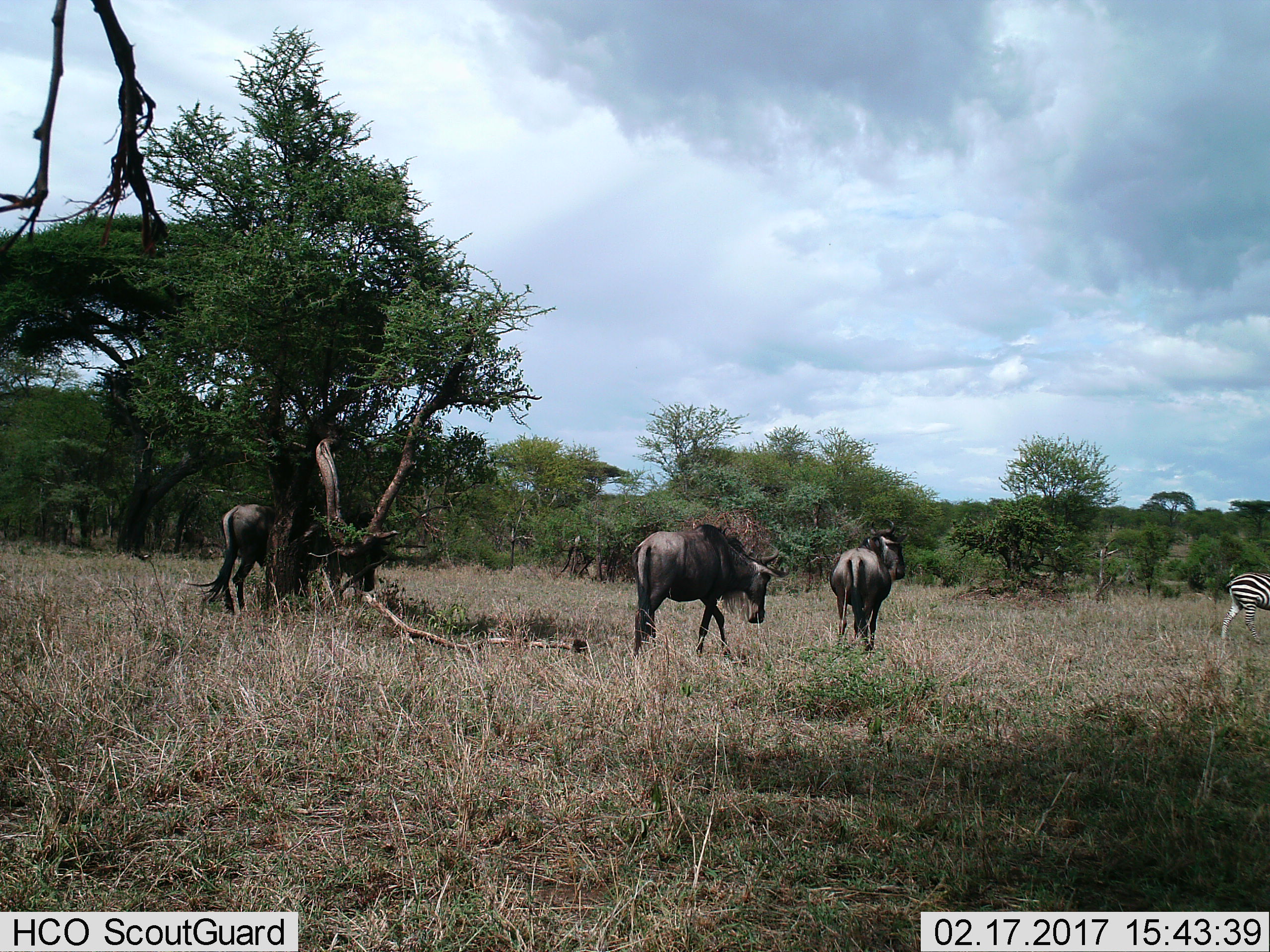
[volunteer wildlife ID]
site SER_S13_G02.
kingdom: Animalia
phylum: Chordata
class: Mammalia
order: Artiodactyla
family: Bovidae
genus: Connochaetes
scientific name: Connochaetes taurinus taurinus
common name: blue wildebeest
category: wildebeestblue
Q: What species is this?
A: Wildebeestblue (blue wildebeest) (Connochaetes taurinus taurinus).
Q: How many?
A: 3.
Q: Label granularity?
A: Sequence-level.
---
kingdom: Animalia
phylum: Chordata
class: Mammalia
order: Perissodactyla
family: Equidae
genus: Equus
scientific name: Equus quagga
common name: plains zebra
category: zebraplains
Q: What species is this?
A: Zebraplains (plains zebra) (Equus quagga).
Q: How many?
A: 1.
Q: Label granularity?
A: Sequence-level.